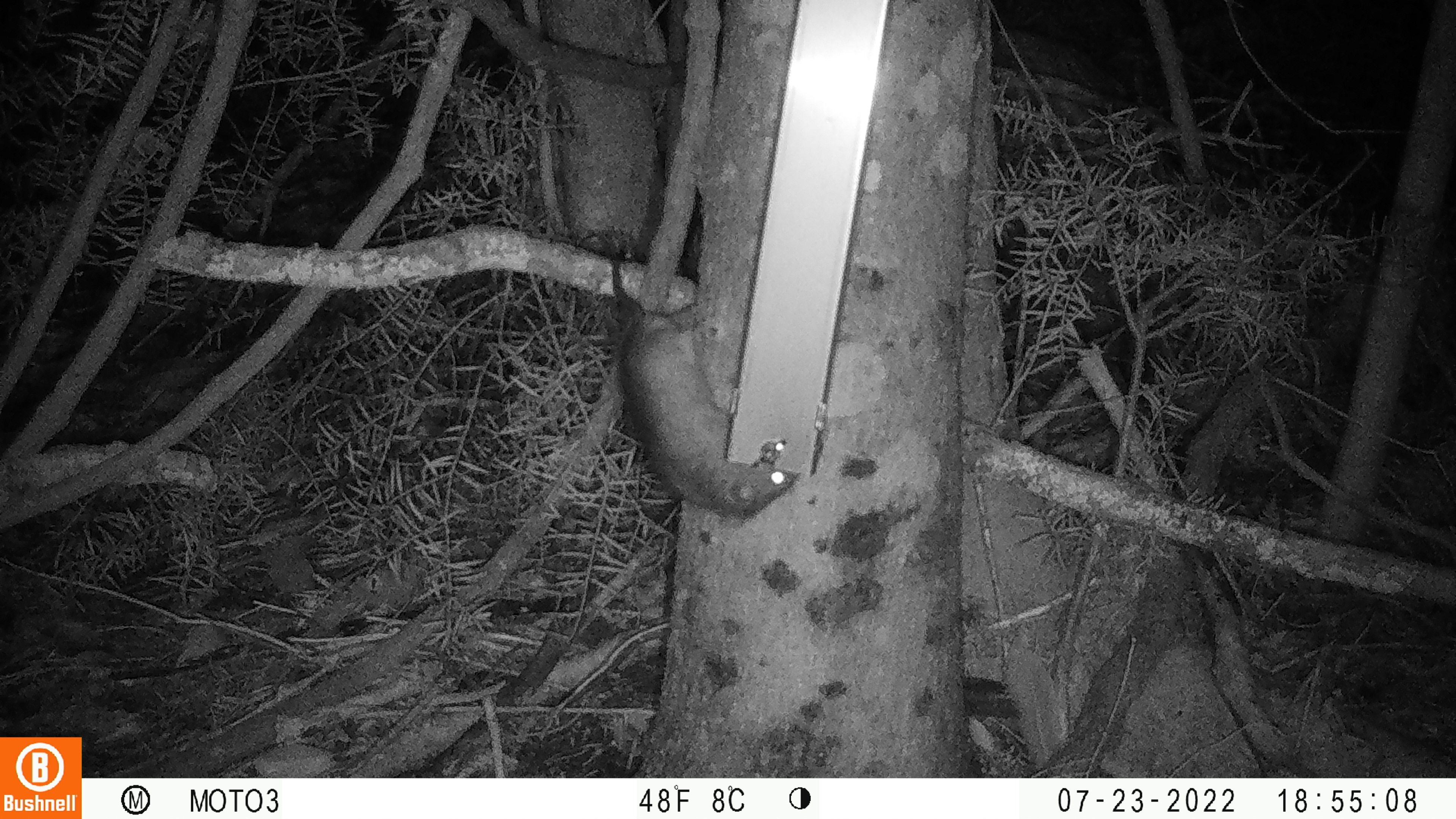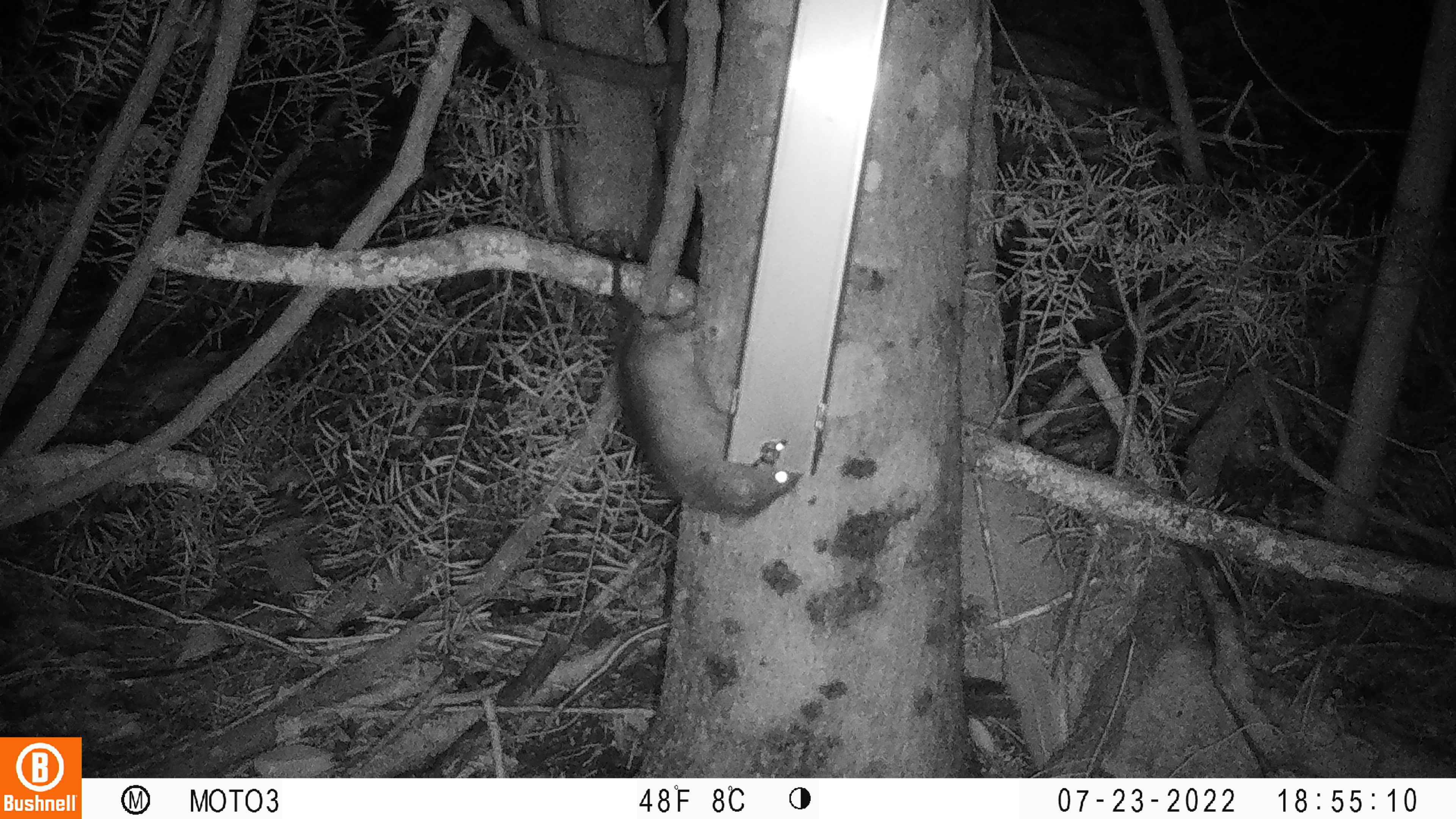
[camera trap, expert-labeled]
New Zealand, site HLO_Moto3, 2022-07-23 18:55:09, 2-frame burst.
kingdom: Animalia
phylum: Chordata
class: Mammalia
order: Rodentia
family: Muridae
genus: Rattus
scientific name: Rattus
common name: rat